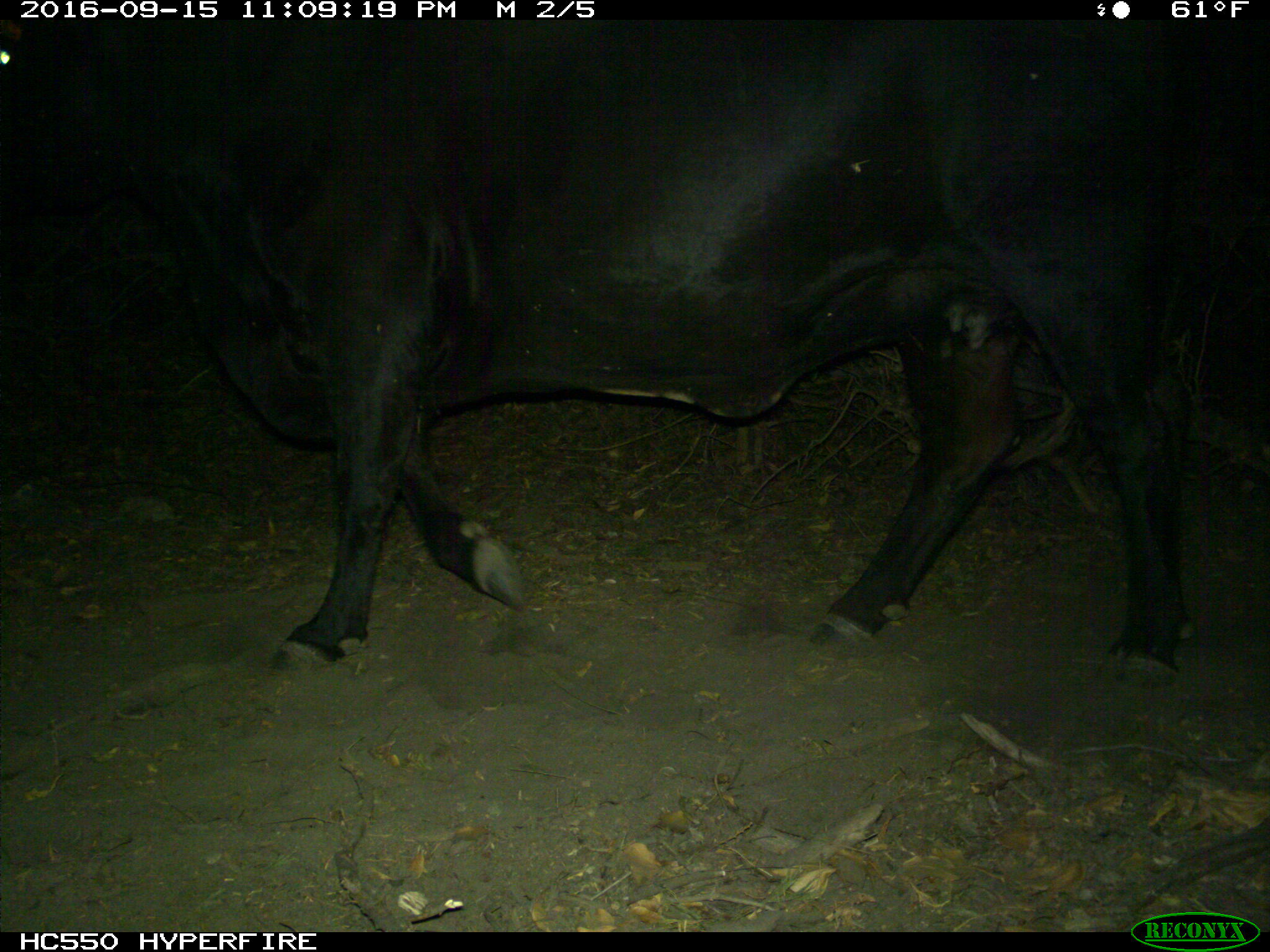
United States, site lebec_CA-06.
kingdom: Animalia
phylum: Chordata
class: Mammalia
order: Artiodactyla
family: Bovidae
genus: Bos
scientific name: Bos taurus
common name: domestic cow